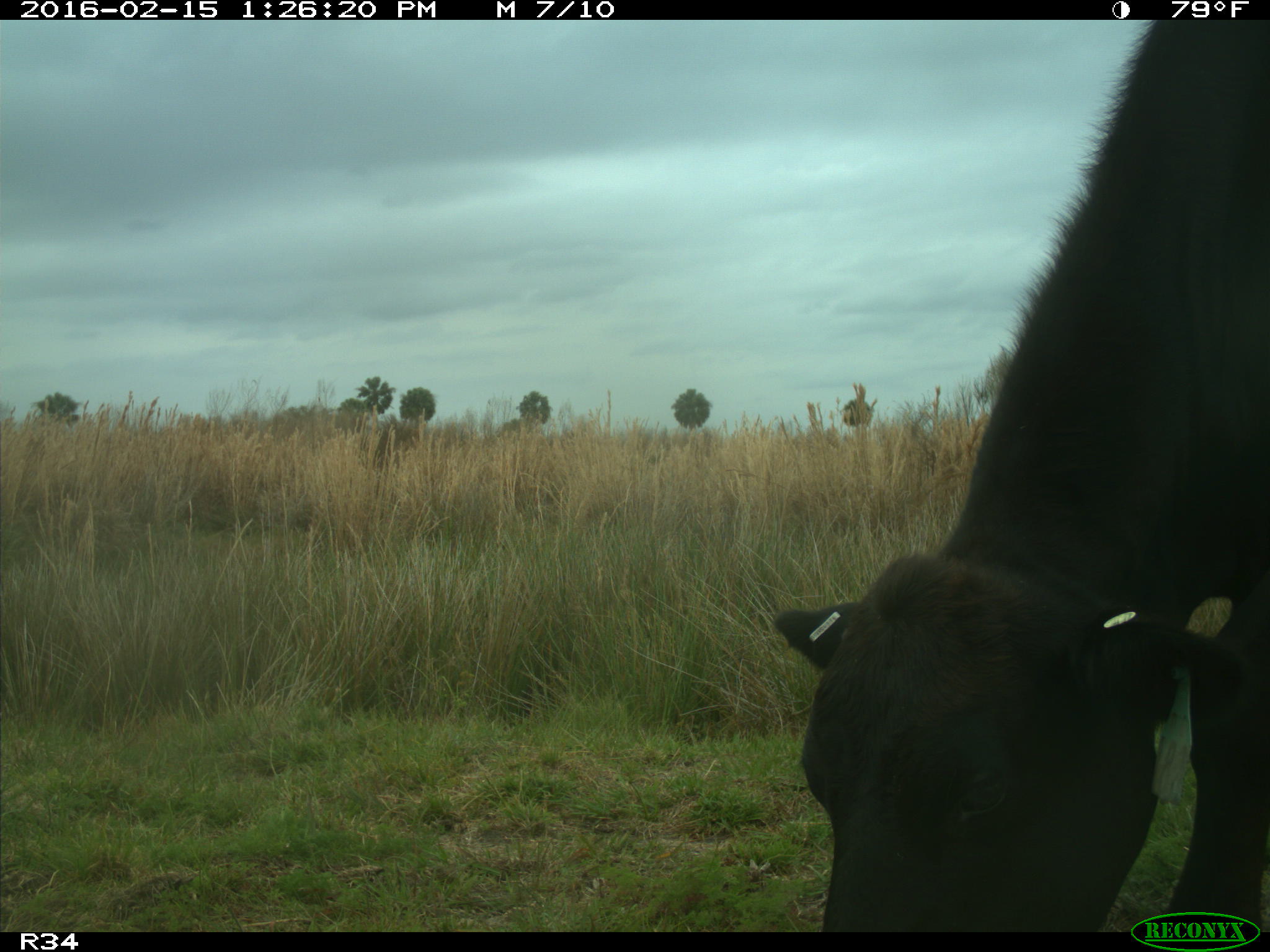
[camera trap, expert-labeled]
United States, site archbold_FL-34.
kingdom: Animalia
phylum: Chordata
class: Mammalia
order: Artiodactyla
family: Bovidae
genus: Bos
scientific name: Bos taurus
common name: domestic cow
Bos taurus (domestic cow).